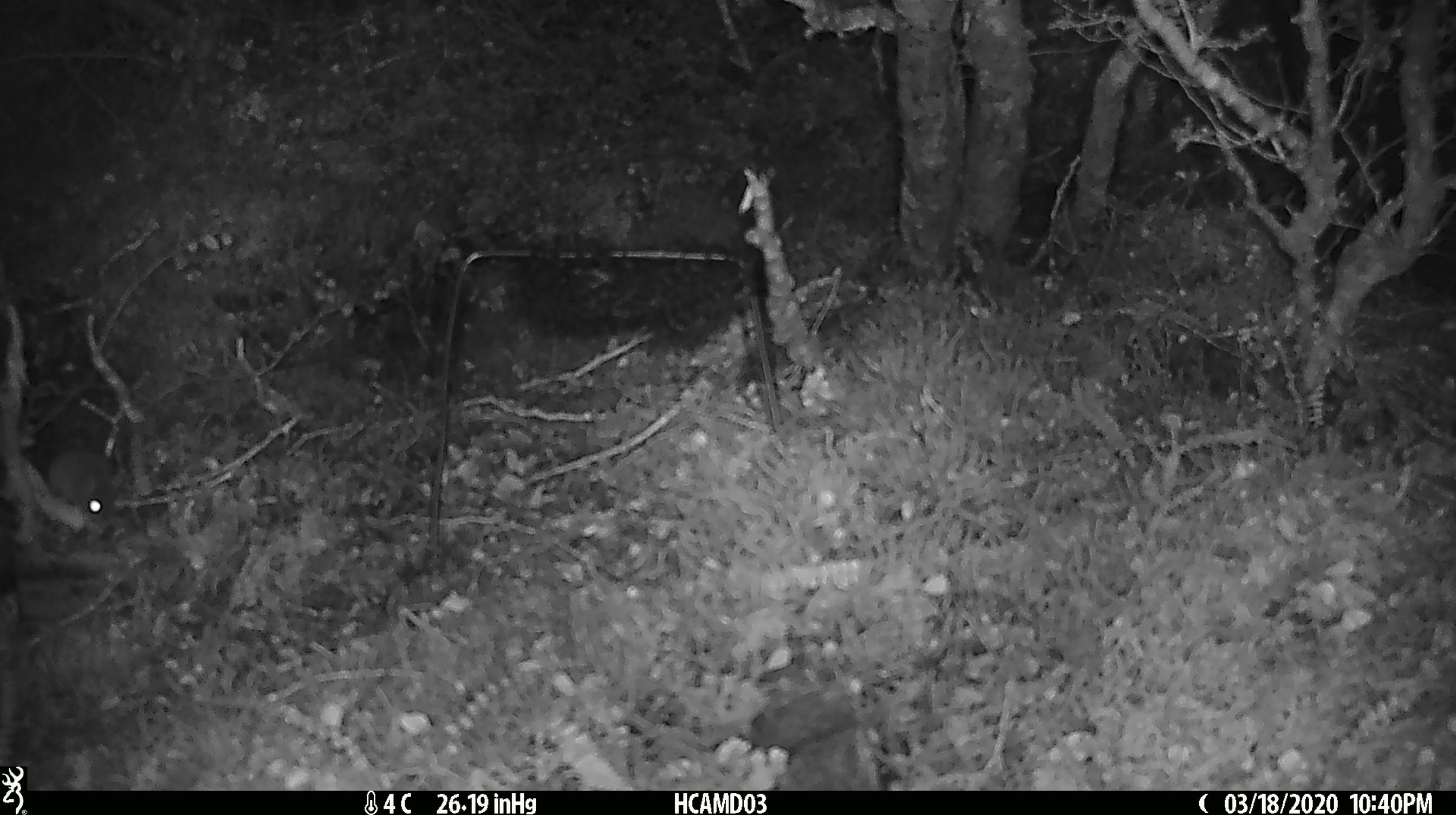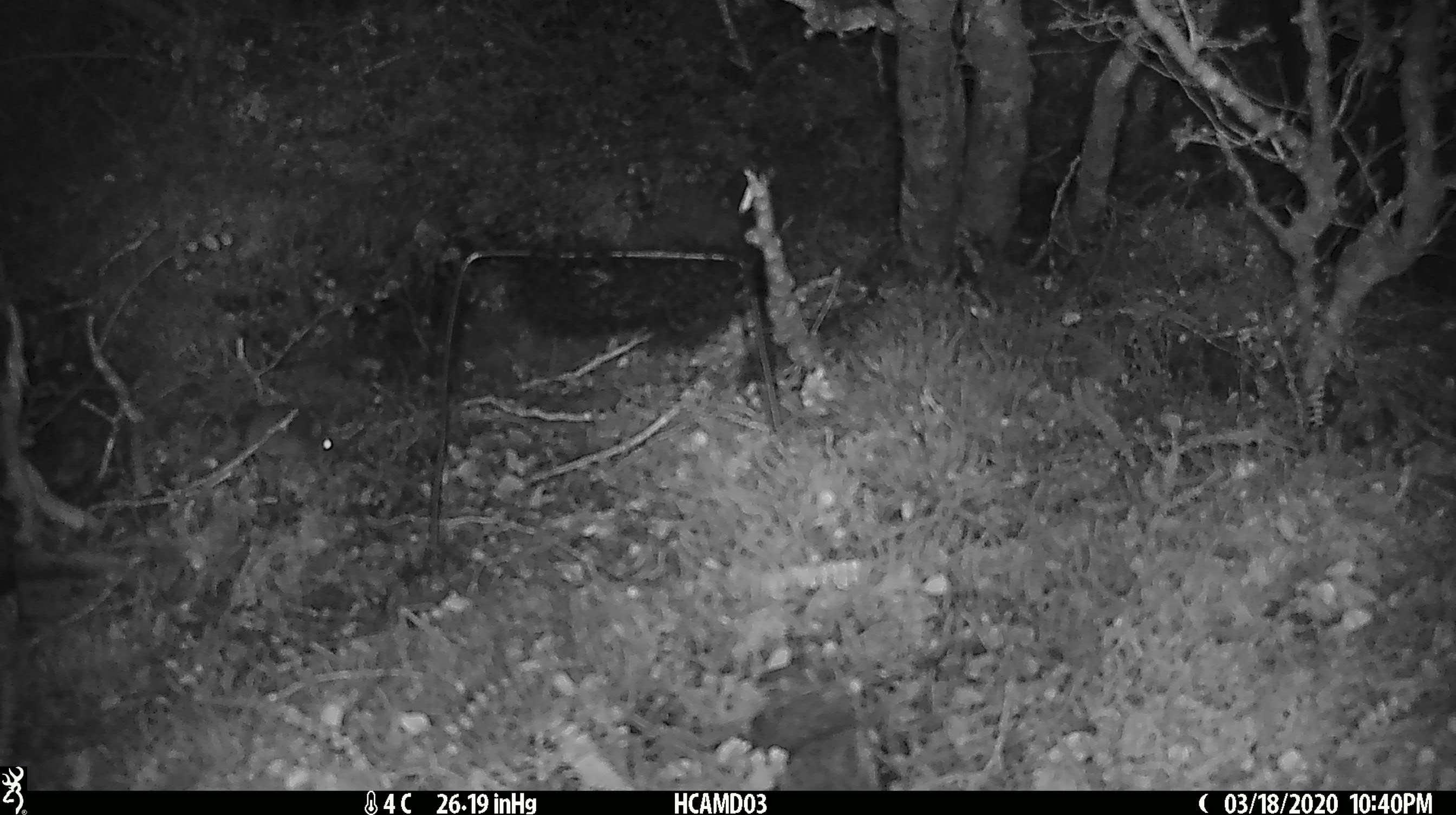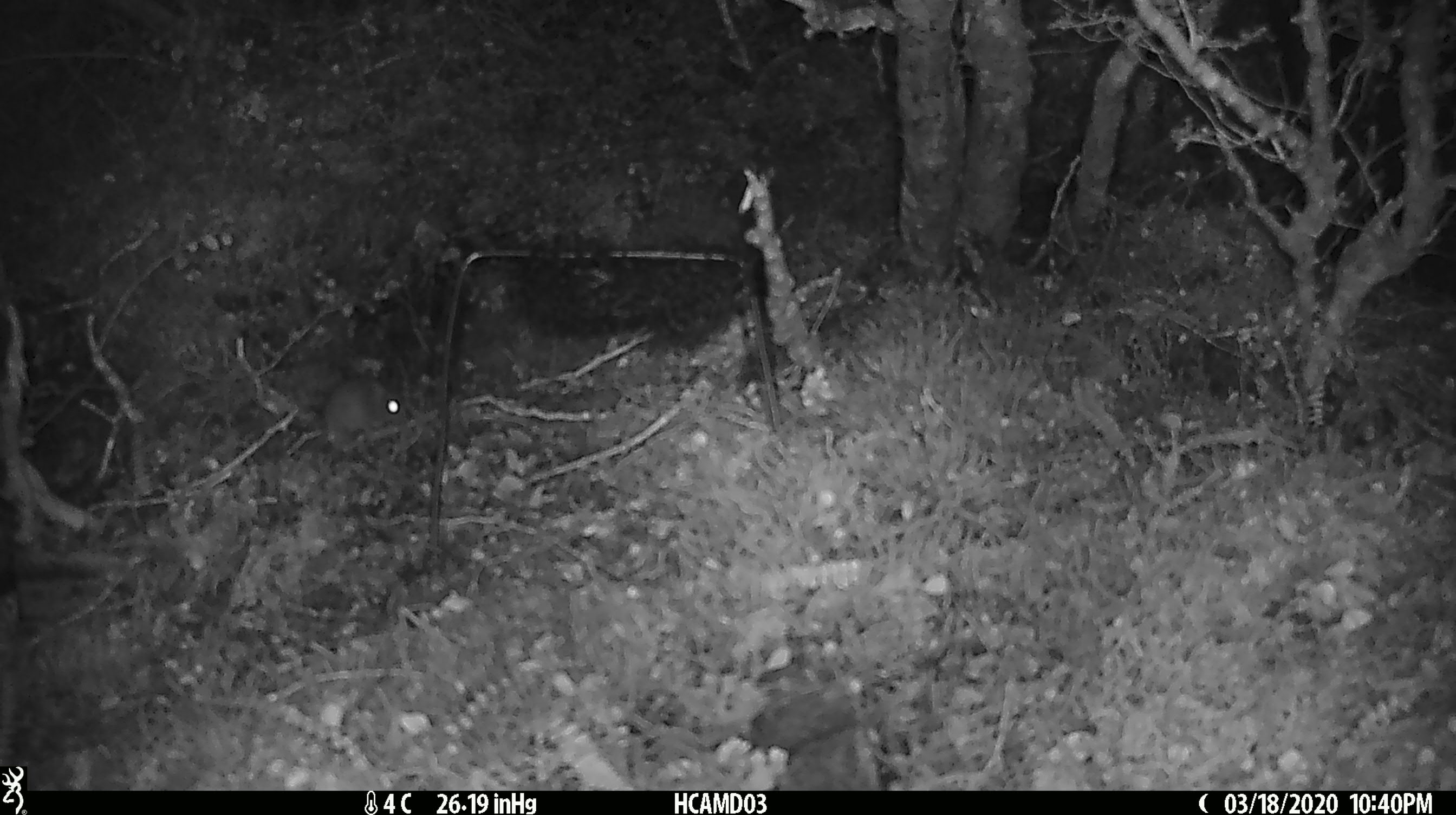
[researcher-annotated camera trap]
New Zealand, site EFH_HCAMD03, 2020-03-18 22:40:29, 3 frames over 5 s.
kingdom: Animalia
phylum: Chordata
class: Mammalia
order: Rodentia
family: Muridae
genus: Mus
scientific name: Mus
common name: mouse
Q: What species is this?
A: Mouse (Mus).